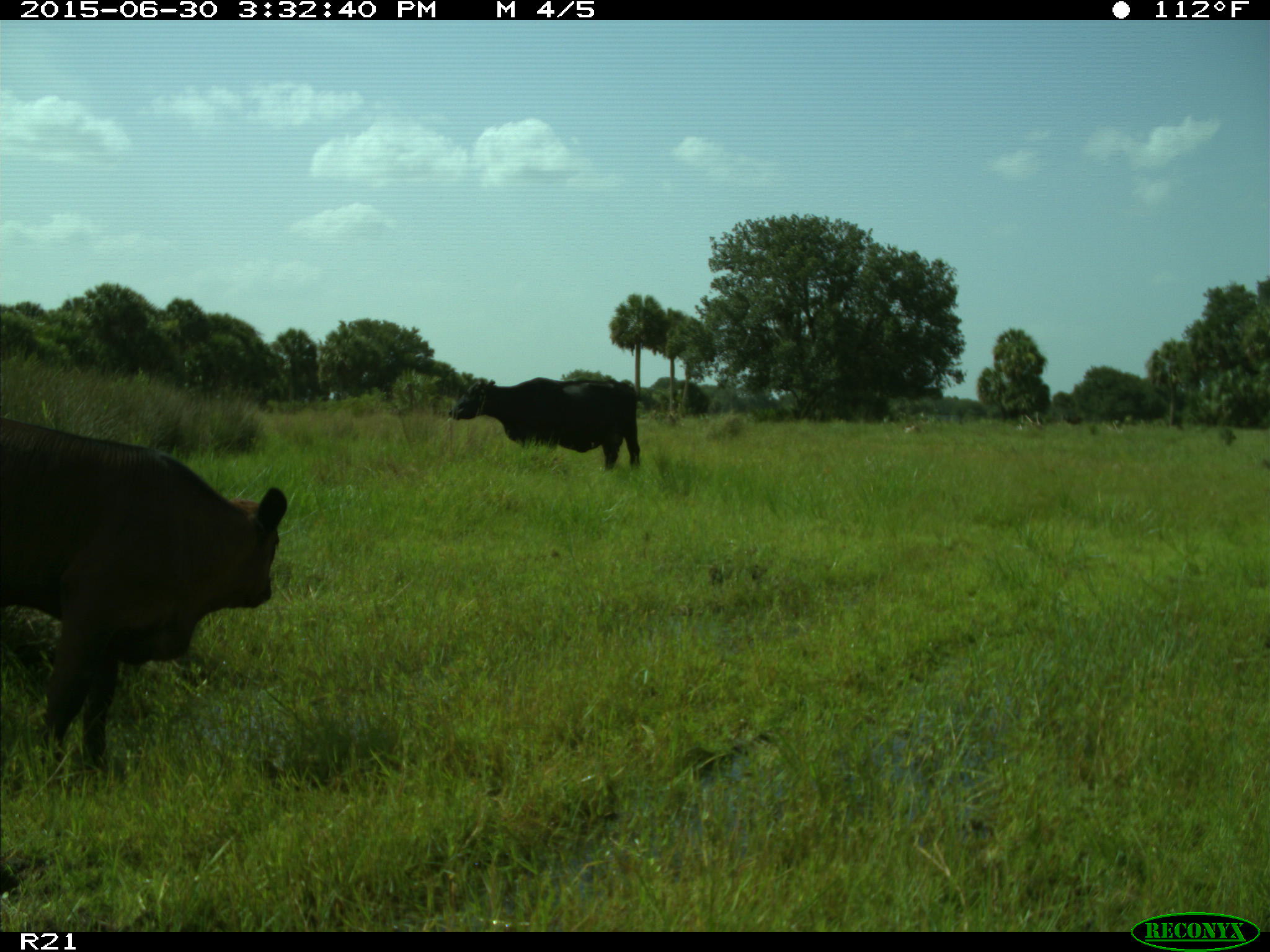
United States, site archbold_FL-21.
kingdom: Animalia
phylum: Chordata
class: Mammalia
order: Artiodactyla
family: Bovidae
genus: Bos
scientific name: Bos taurus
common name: domestic cow